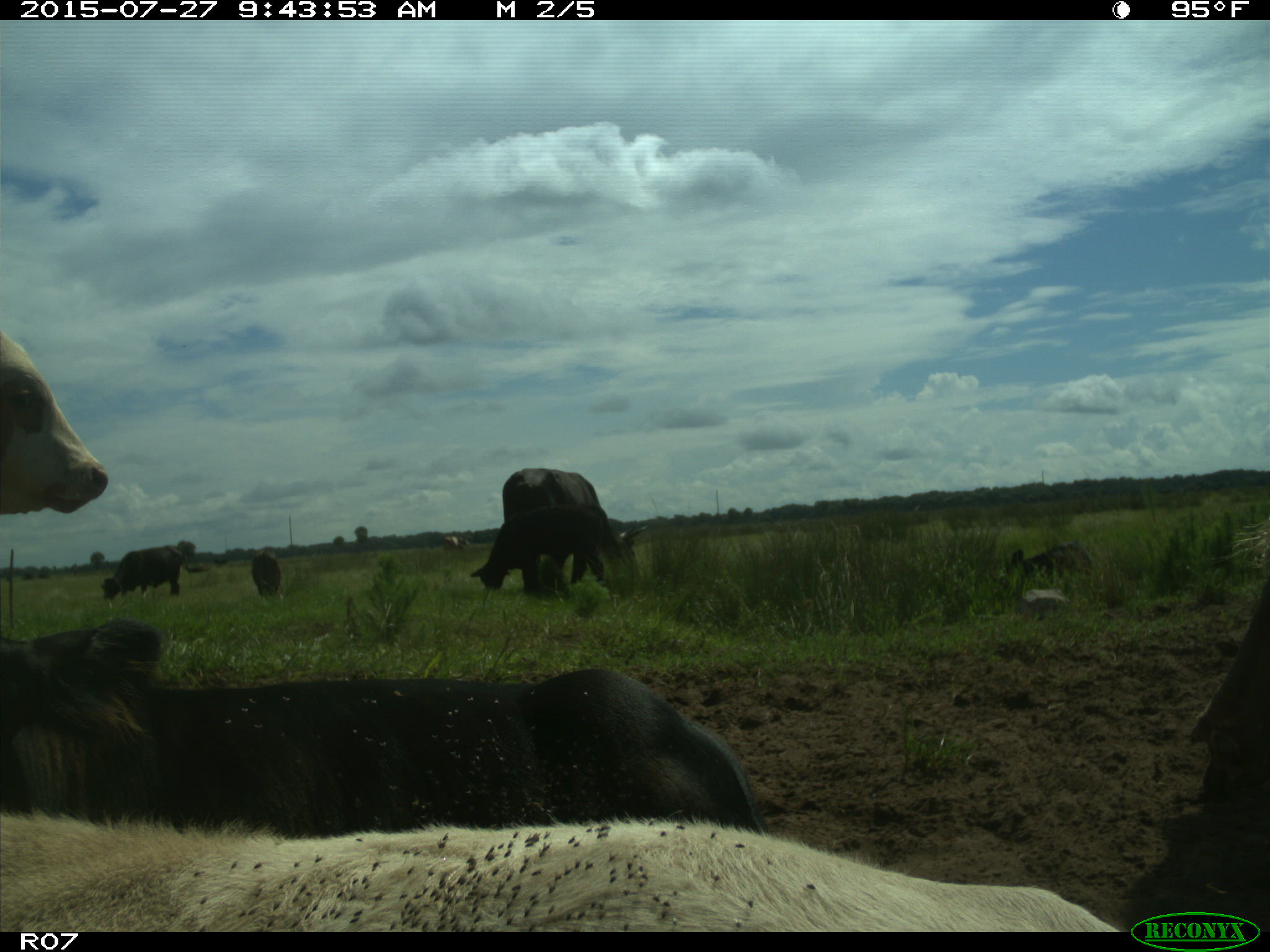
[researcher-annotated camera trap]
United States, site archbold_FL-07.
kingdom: Animalia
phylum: Chordata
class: Mammalia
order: Artiodactyla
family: Bovidae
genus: Bos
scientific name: Bos taurus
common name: domestic cow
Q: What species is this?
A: Bos taurus (domestic cow).